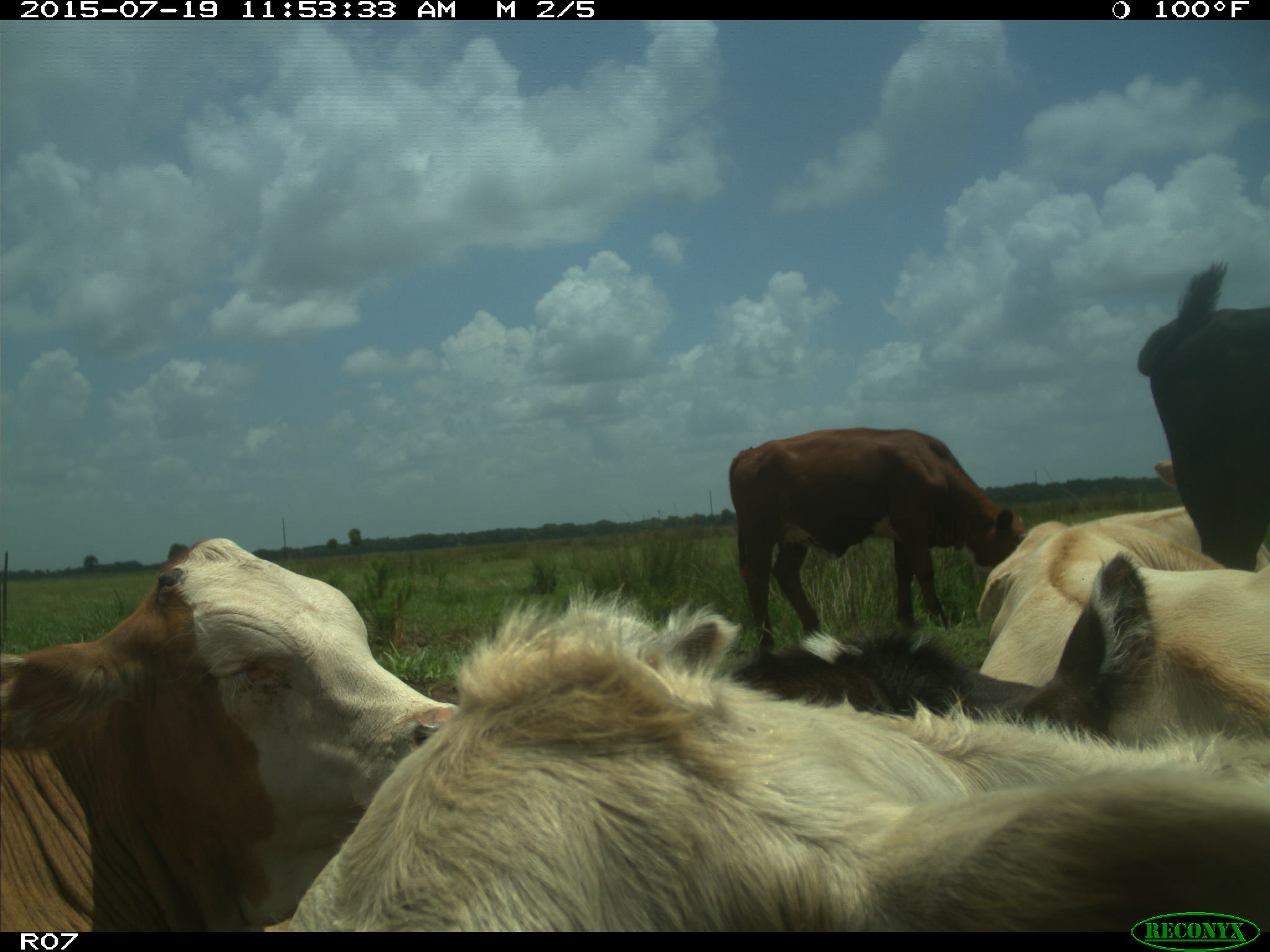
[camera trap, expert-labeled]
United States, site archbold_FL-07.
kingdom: Animalia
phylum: Chordata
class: Mammalia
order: Artiodactyla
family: Bovidae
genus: Bos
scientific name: Bos taurus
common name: domestic cow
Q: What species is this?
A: Bos taurus (domestic cow).